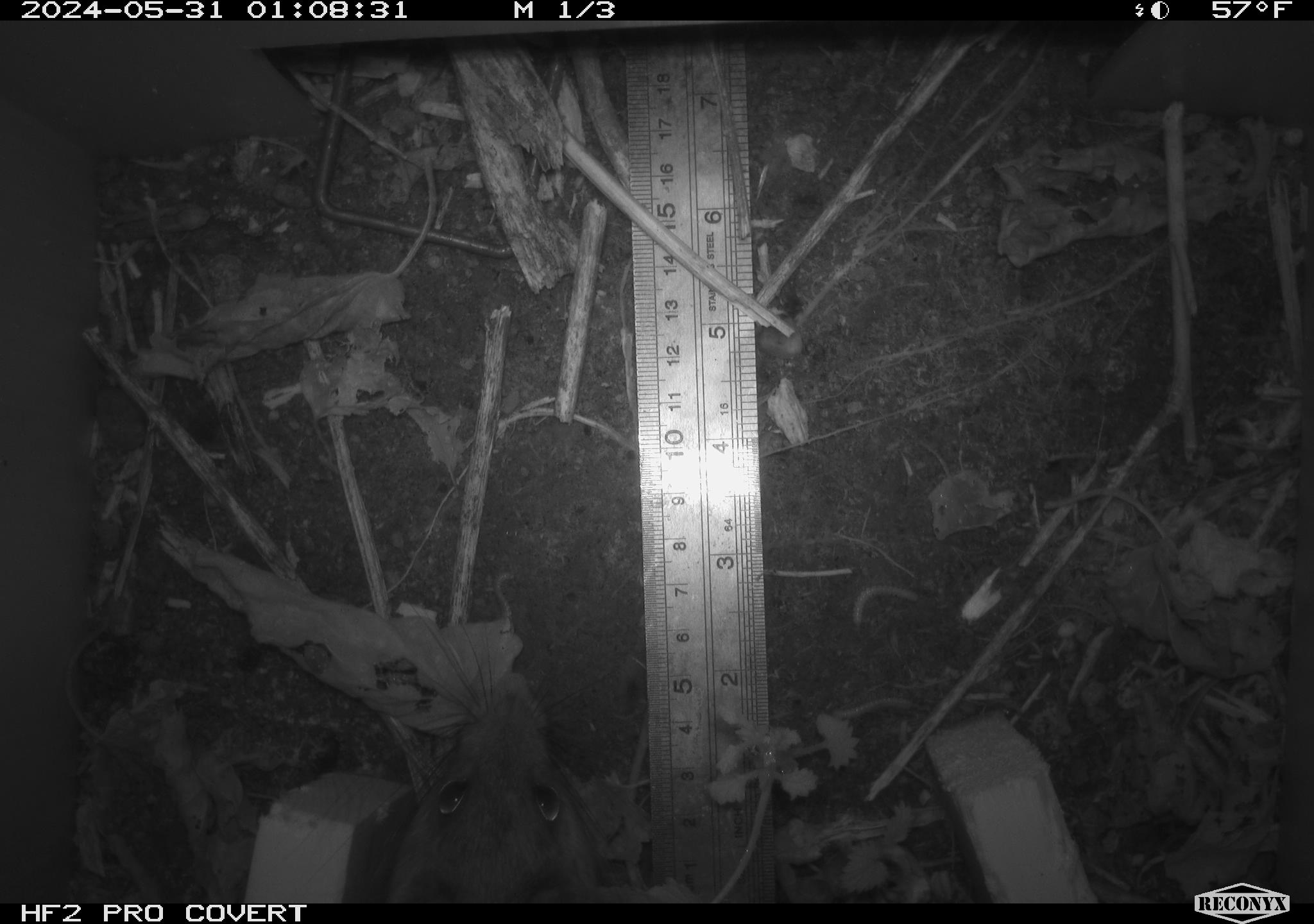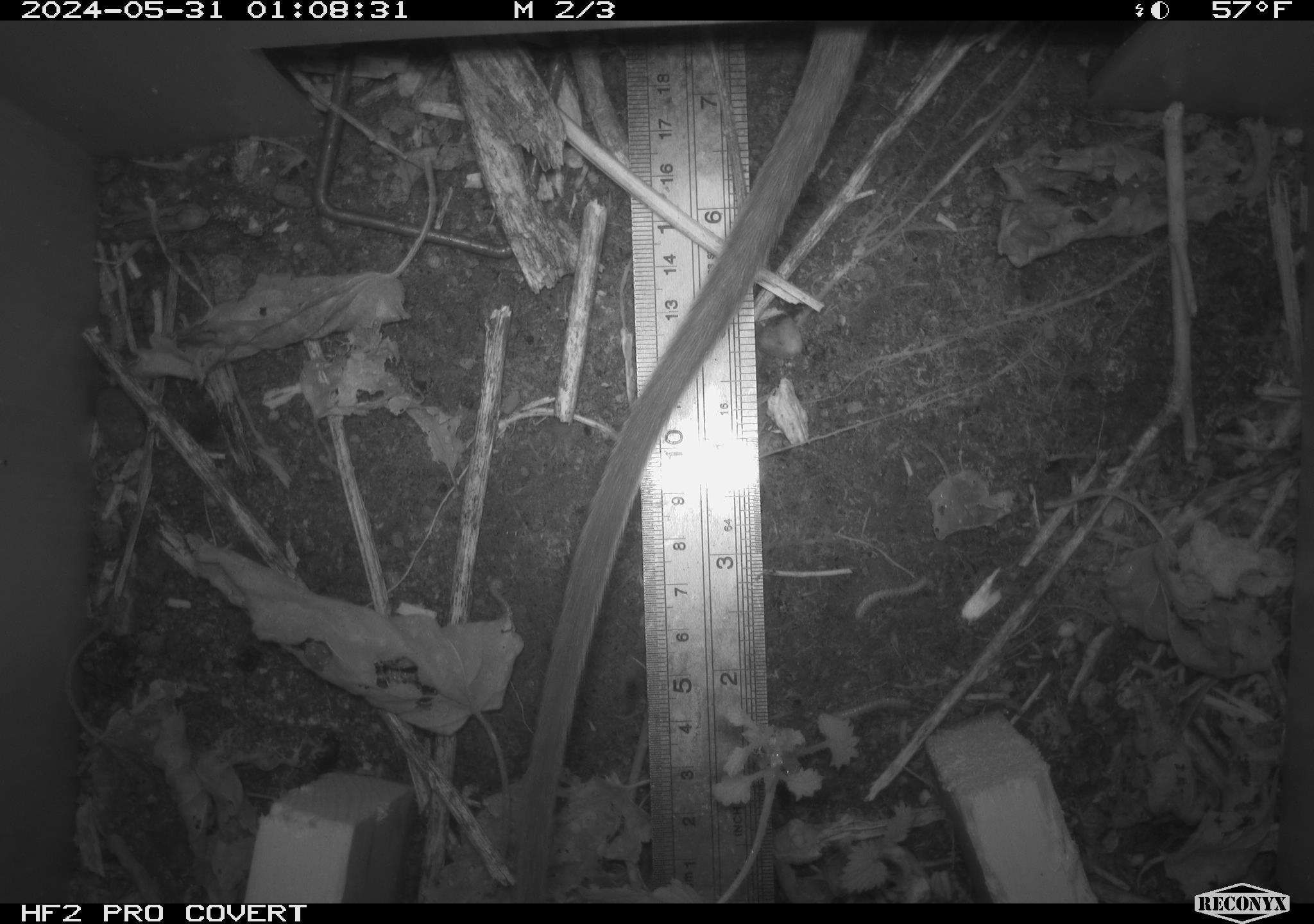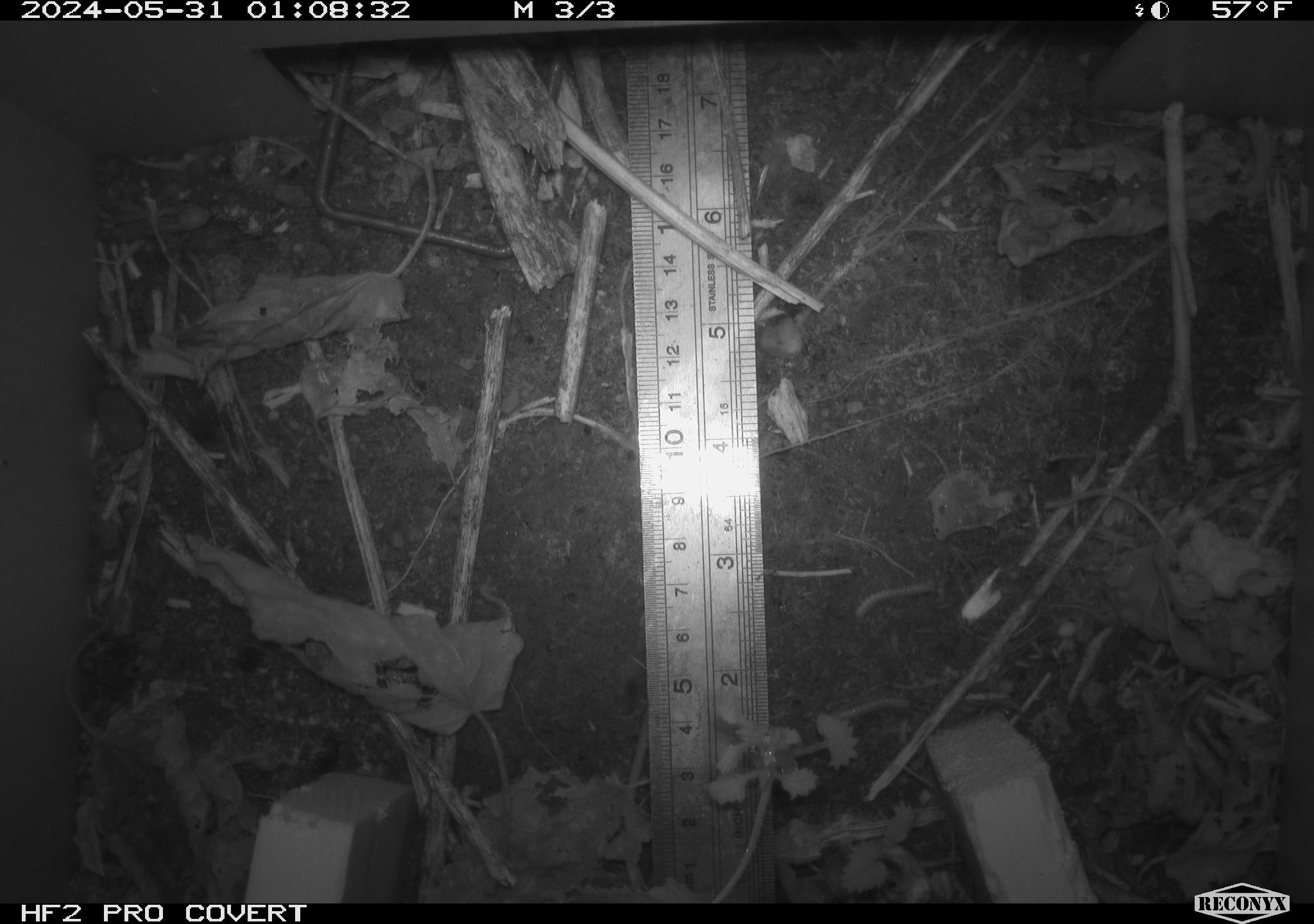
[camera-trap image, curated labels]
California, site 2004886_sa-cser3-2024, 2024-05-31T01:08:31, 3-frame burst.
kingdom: Animalia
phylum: Chordata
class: Mammalia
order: Rodentia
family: Muridae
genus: Rattus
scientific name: Rattus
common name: rat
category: rattus species